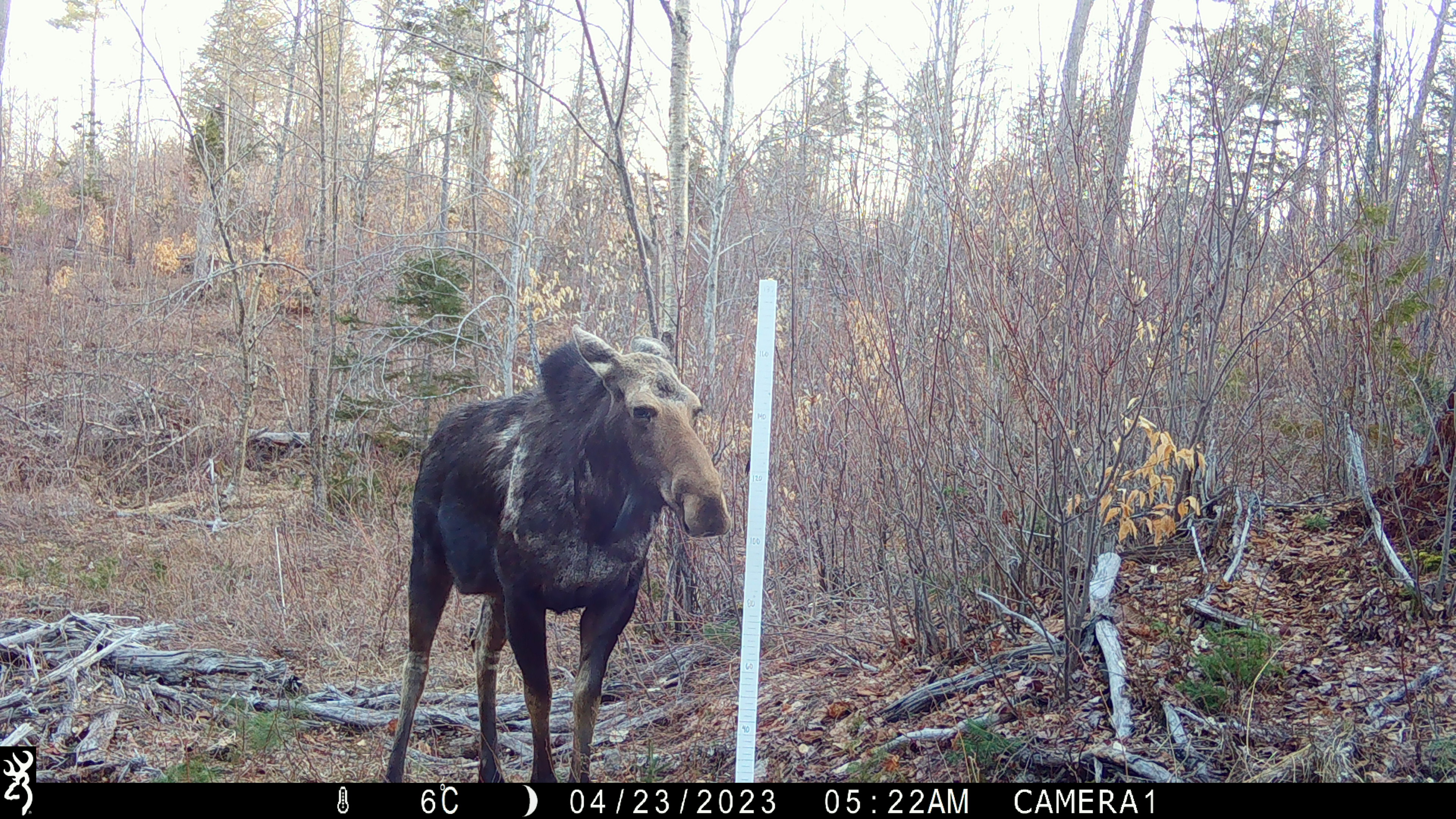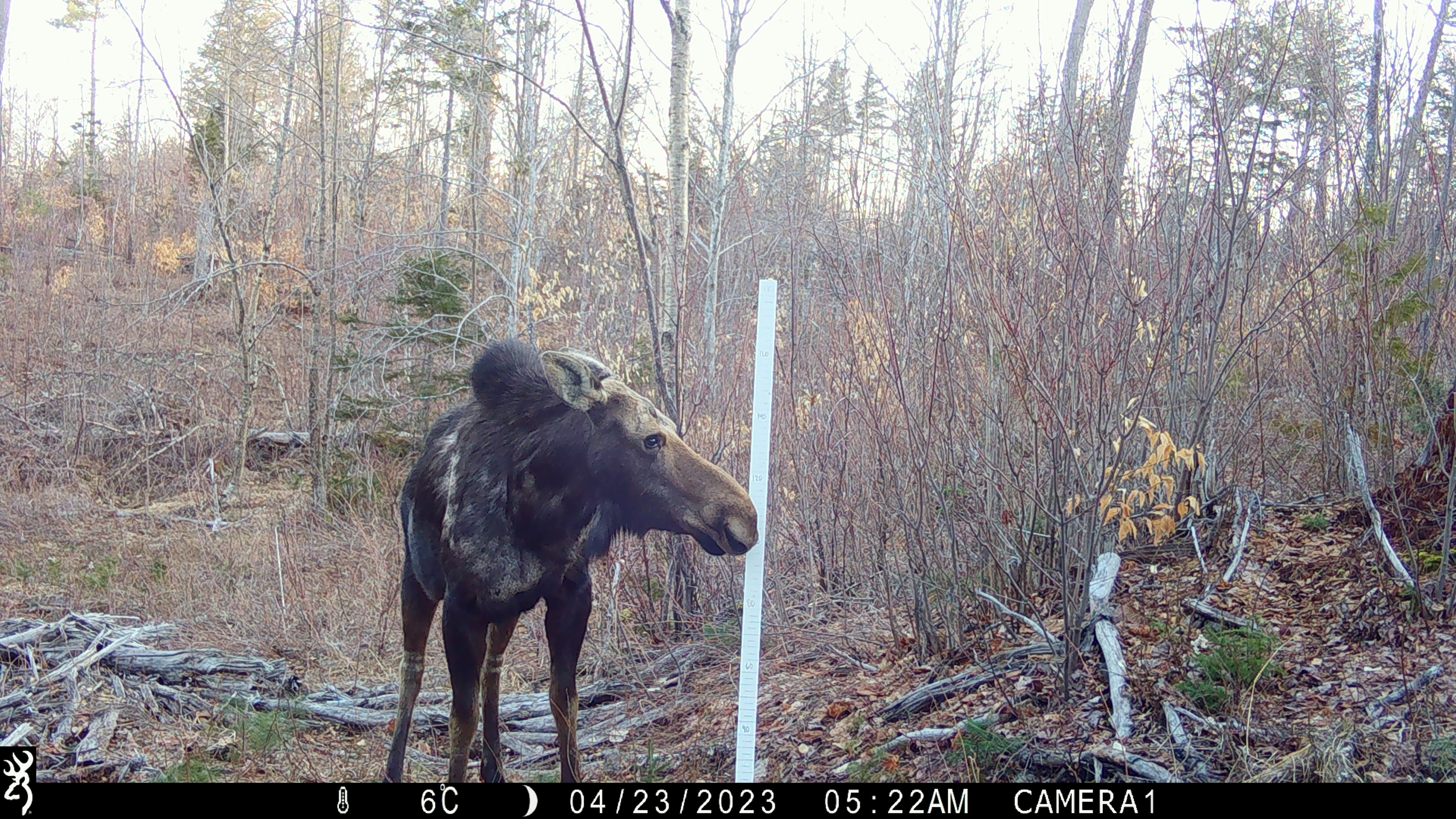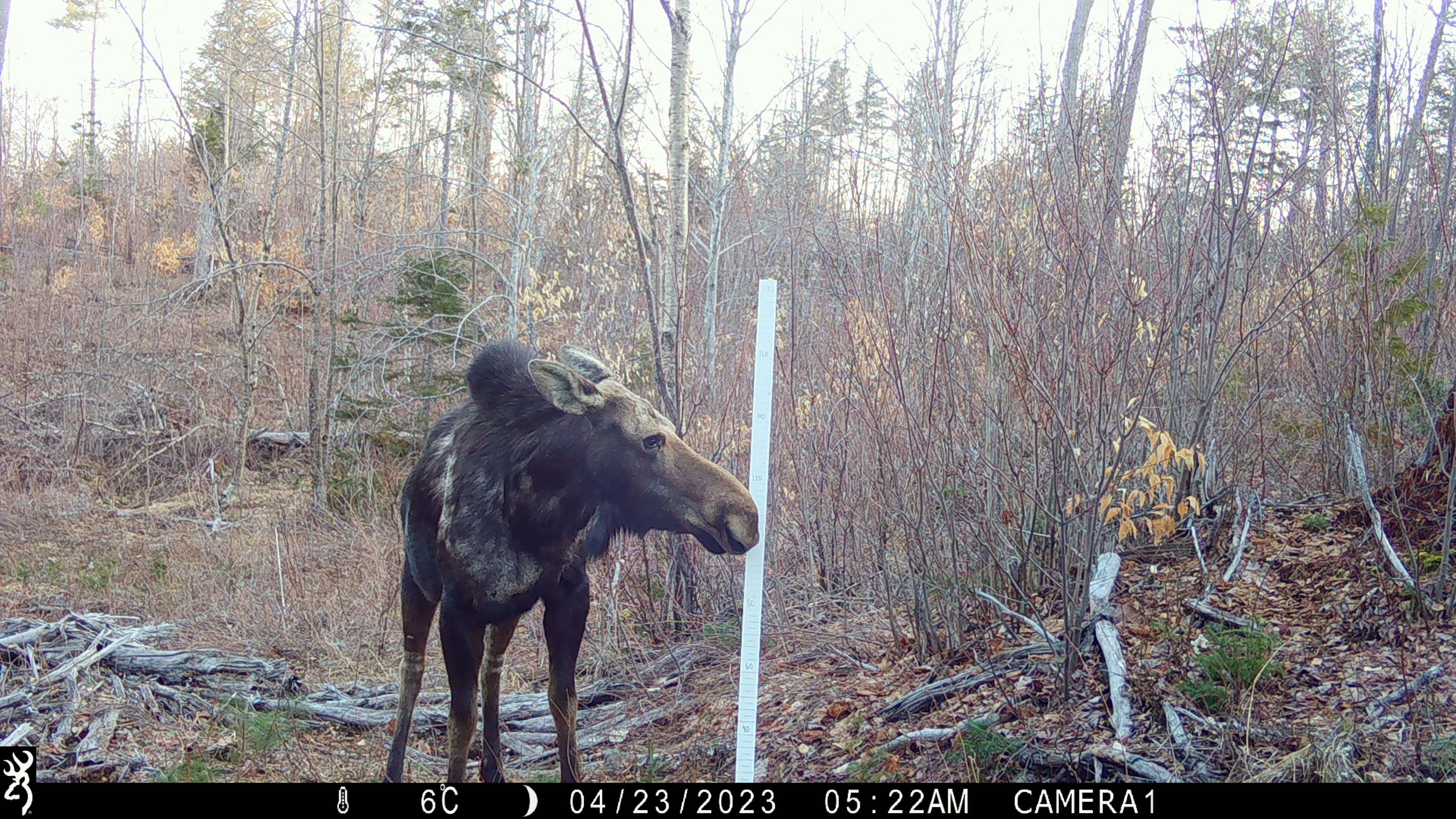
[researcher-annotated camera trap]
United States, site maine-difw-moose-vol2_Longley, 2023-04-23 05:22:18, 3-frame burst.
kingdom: Animalia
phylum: Chordata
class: Mammalia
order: Artiodactyla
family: Cervidae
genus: Alces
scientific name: Alces alces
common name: moose